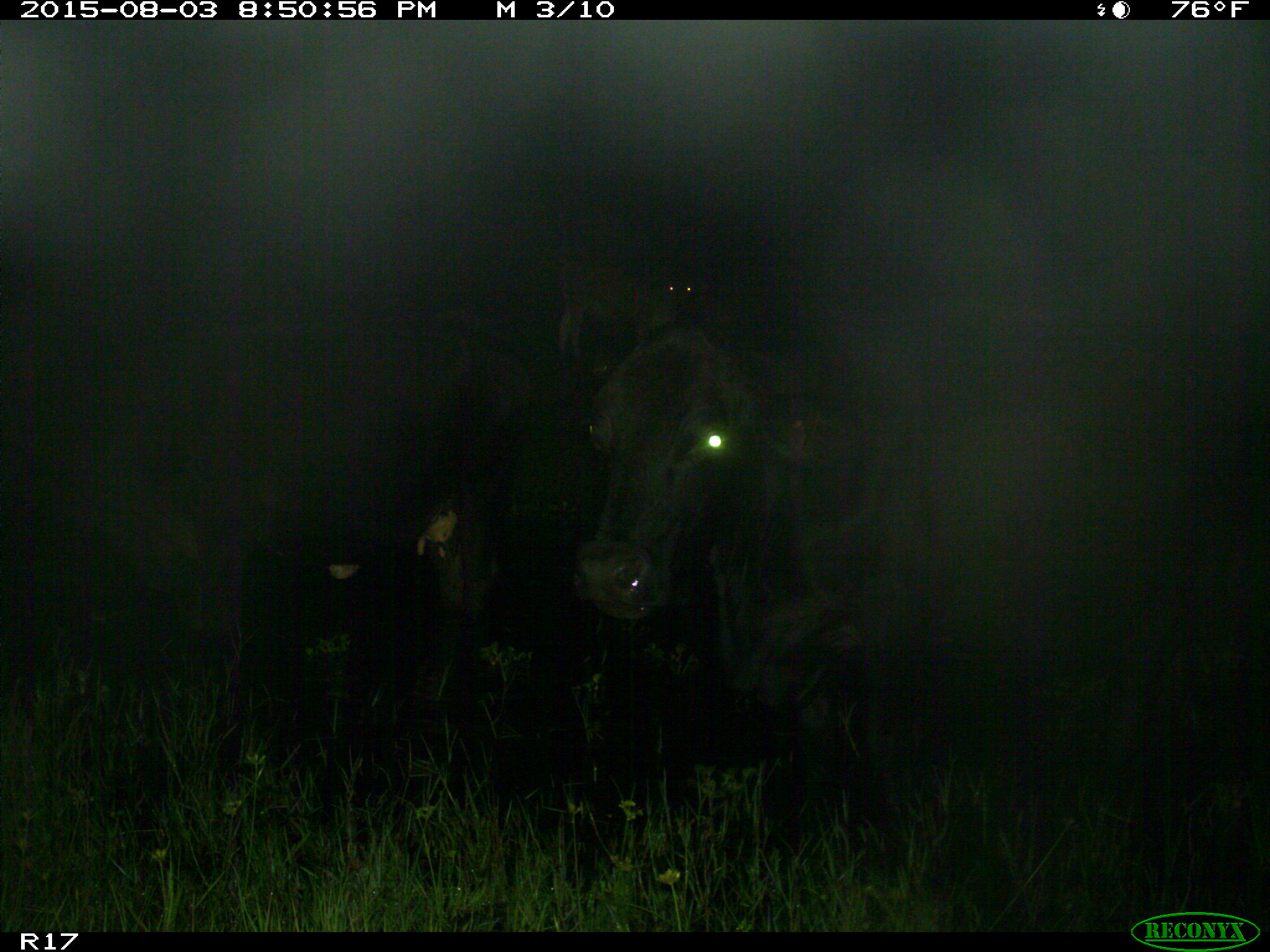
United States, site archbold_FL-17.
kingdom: Animalia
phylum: Chordata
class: Mammalia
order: Artiodactyla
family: Bovidae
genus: Bos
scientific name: Bos taurus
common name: domestic cow